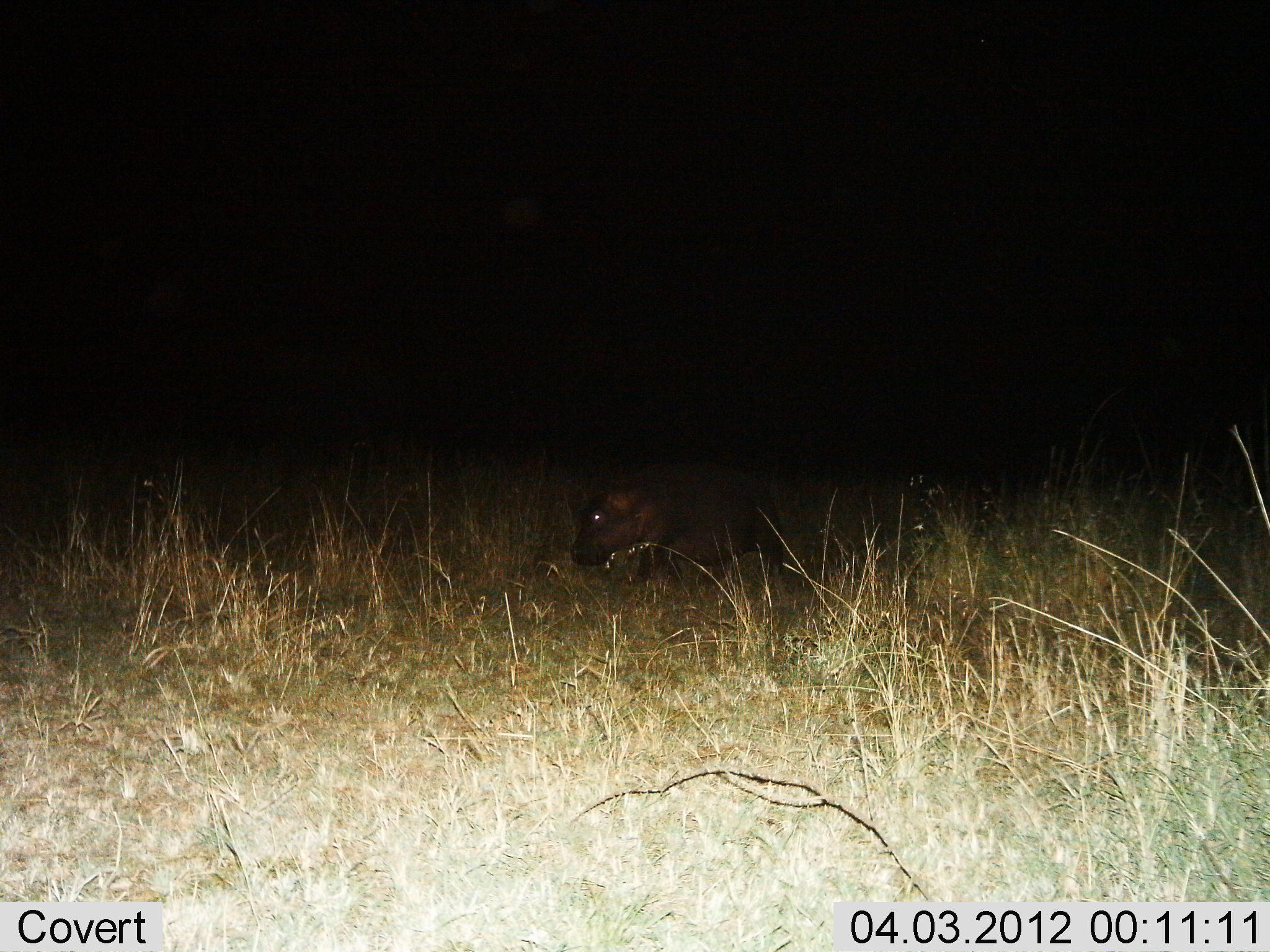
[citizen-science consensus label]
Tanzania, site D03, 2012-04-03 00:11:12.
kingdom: Animalia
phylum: Chordata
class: Mammalia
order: Artiodactyla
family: Hippopotamidae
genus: Hippopotamus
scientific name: Hippopotamus amphibius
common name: hippopotamus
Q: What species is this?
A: Hippopotamus (Hippopotamus amphibius).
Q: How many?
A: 1.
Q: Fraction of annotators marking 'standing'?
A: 28%.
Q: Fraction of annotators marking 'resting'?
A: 0%.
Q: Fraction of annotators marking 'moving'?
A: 67%.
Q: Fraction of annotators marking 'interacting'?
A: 0%.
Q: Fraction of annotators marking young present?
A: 28%.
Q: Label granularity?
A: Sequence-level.